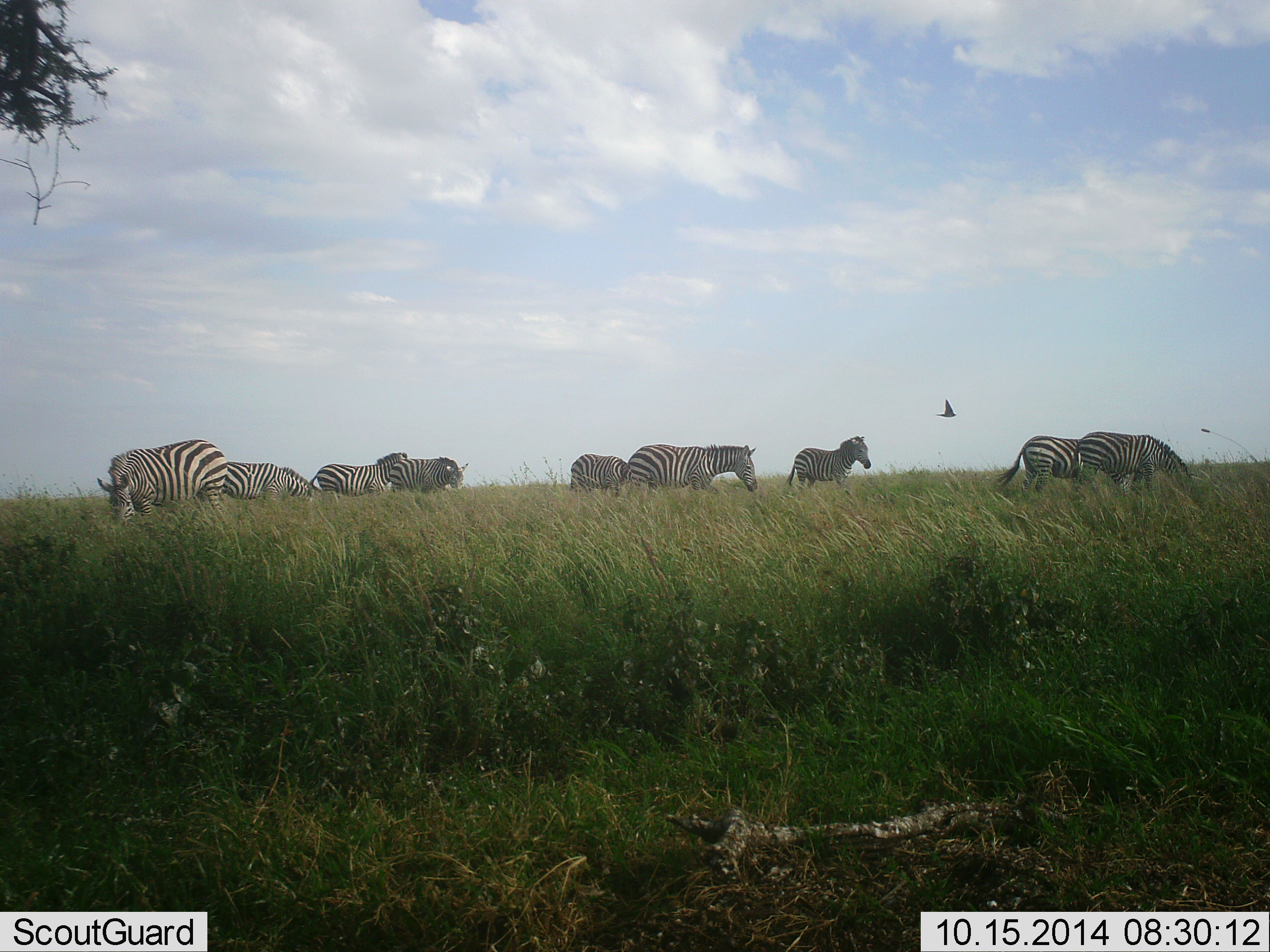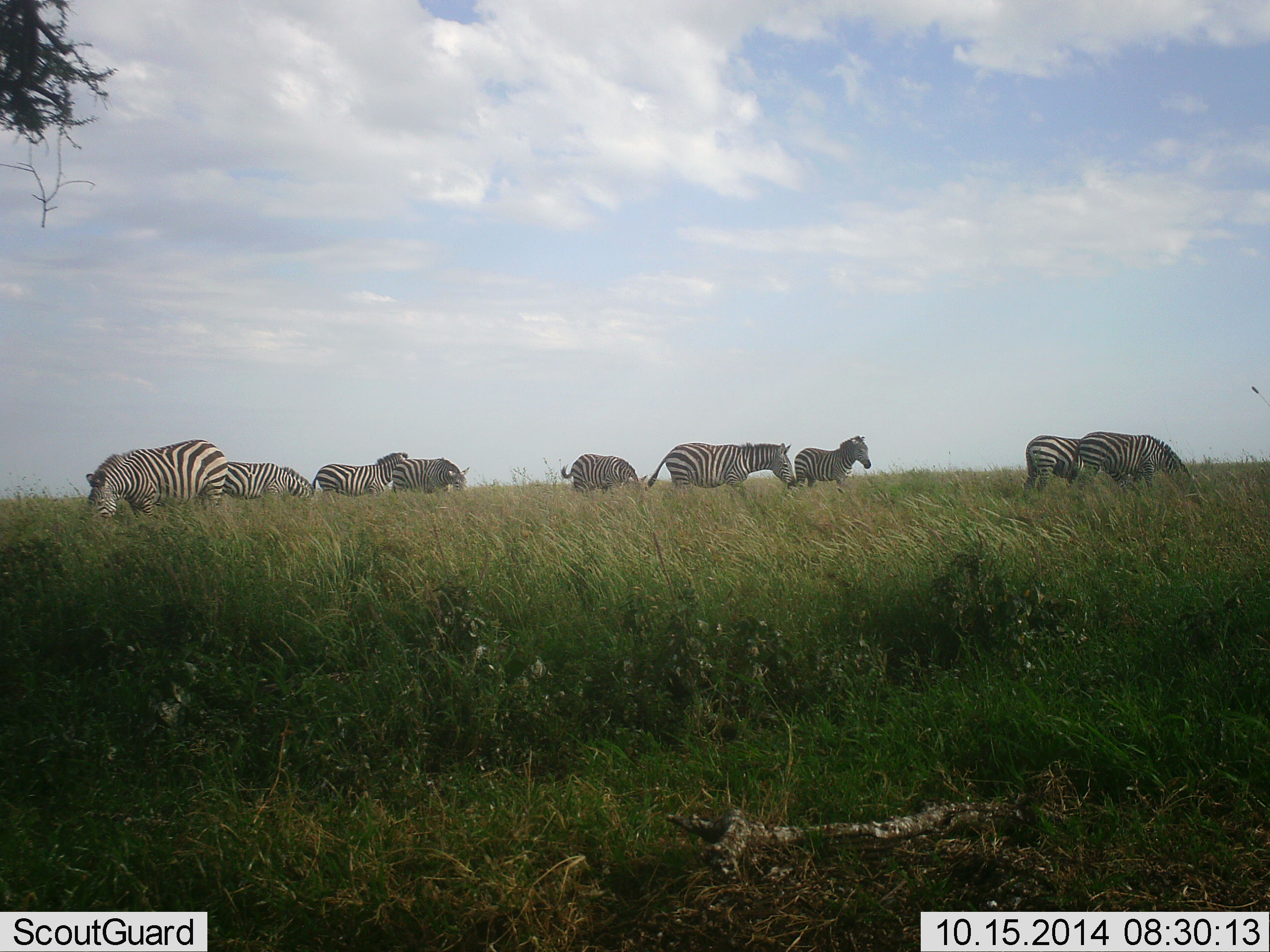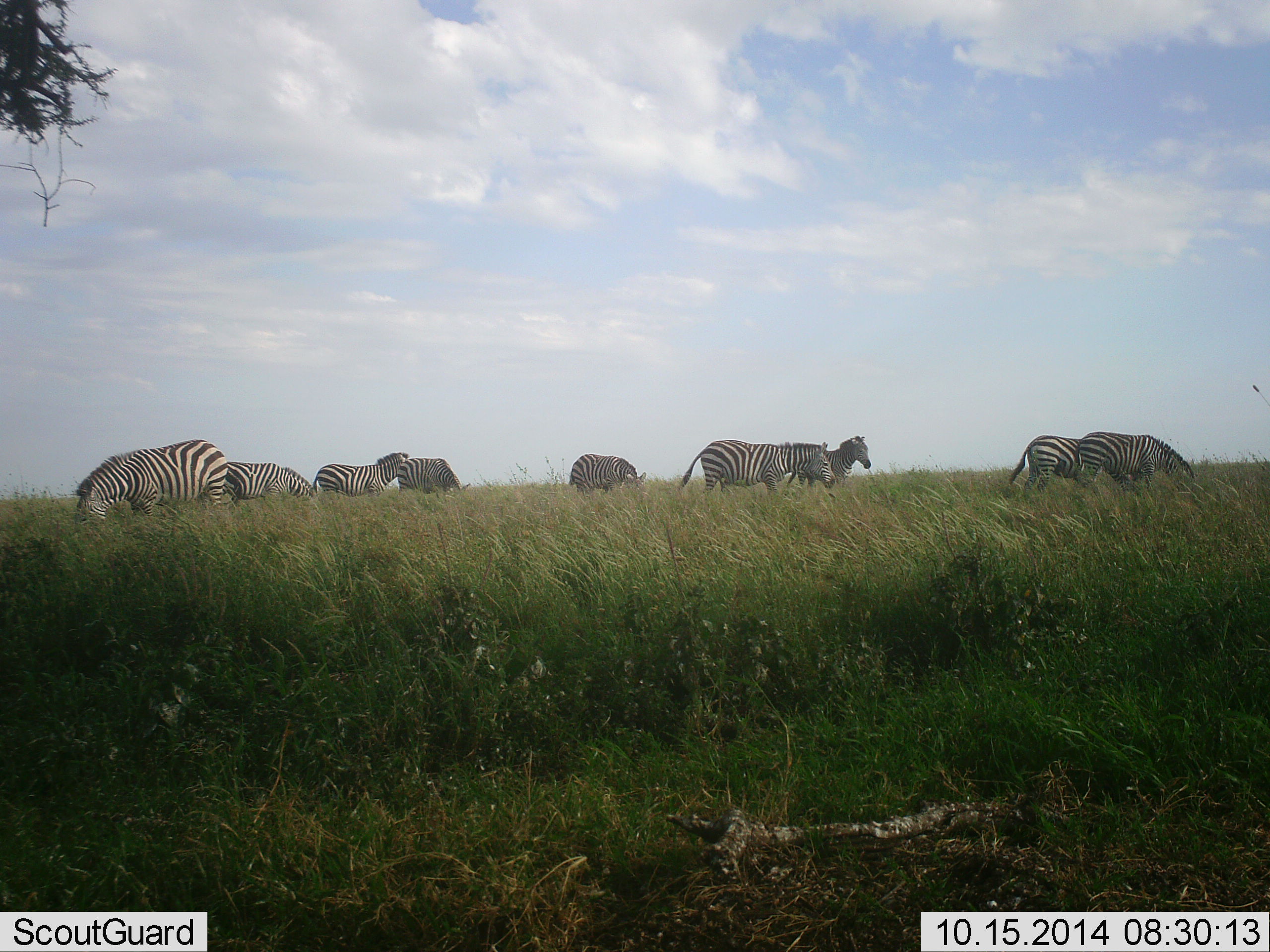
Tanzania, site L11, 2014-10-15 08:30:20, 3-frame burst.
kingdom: Animalia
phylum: Chordata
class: Mammalia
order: Perissodactyla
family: Equidae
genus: Equus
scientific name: Equus quagga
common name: plains zebra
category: zebra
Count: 9.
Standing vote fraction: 44%.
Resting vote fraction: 0%.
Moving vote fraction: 44%.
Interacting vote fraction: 6%.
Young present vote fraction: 6%.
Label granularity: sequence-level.